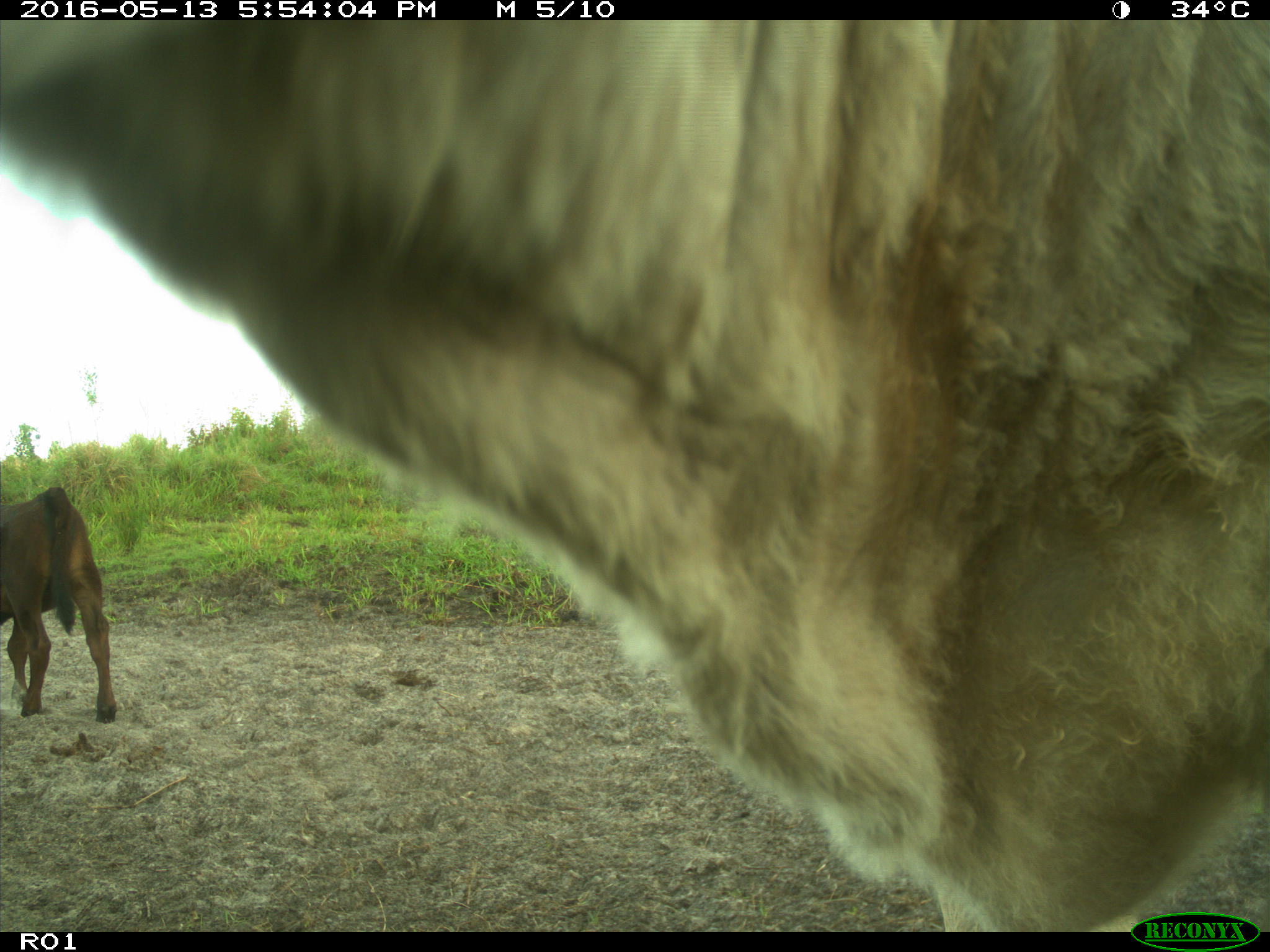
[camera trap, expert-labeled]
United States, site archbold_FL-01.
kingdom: Animalia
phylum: Chordata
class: Mammalia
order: Artiodactyla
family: Bovidae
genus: Bos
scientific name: Bos taurus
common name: domestic cow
Bos taurus (domestic cow).